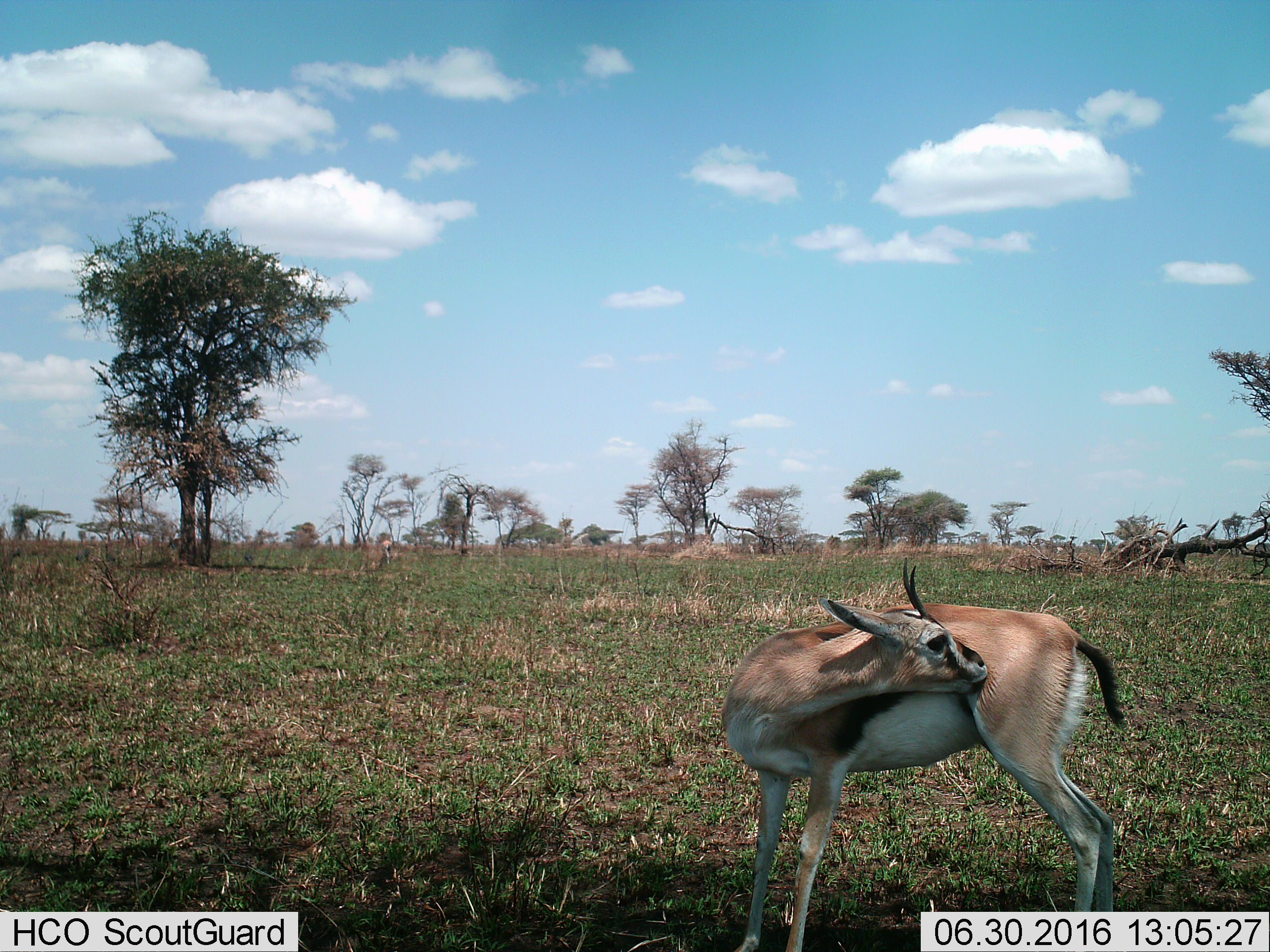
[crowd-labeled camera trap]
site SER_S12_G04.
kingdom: Animalia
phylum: Chordata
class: Mammalia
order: Artiodactyla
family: Bovidae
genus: Eudorcas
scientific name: Eudorcas thomsonii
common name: thomson's gazelle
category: gazellethomsons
Gazellethomsons (thomson's gazelle) (Eudorcas thomsonii), count 1. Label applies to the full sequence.